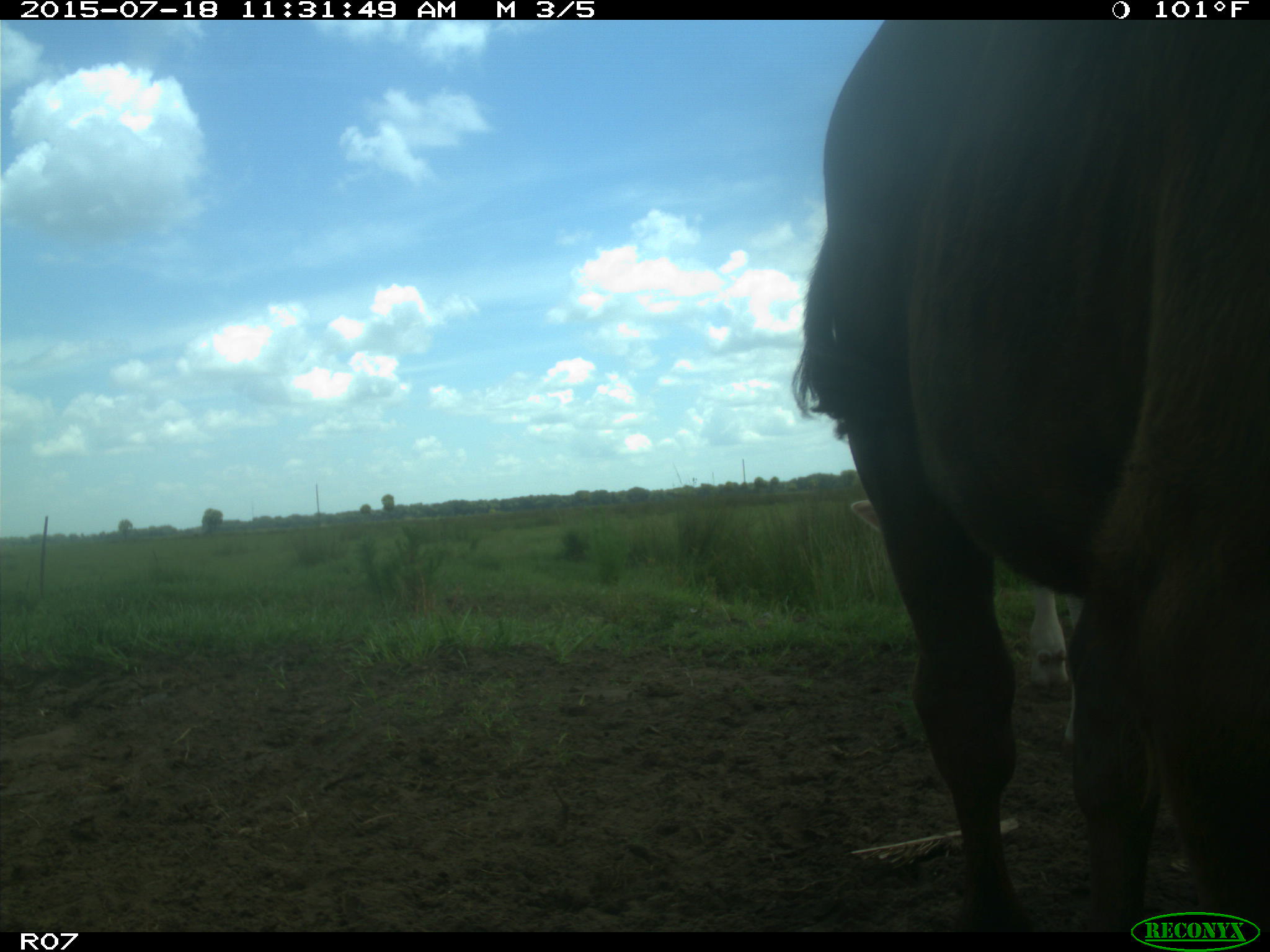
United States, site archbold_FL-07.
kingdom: Animalia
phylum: Chordata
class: Mammalia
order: Artiodactyla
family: Bovidae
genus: Bos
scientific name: Bos taurus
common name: domestic cow